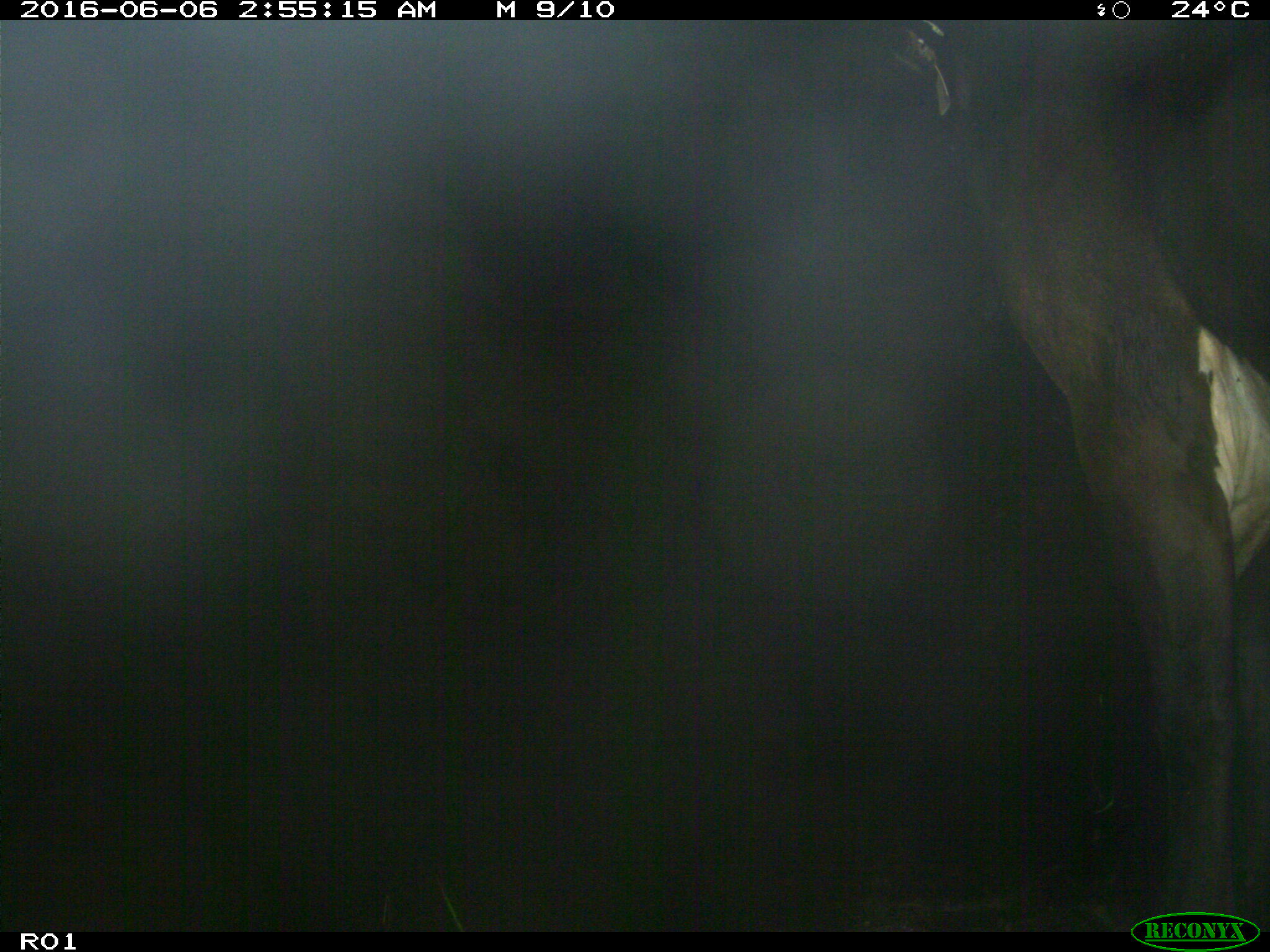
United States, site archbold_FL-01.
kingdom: Animalia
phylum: Chordata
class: Mammalia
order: Artiodactyla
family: Bovidae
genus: Bos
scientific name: Bos taurus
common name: domestic cow